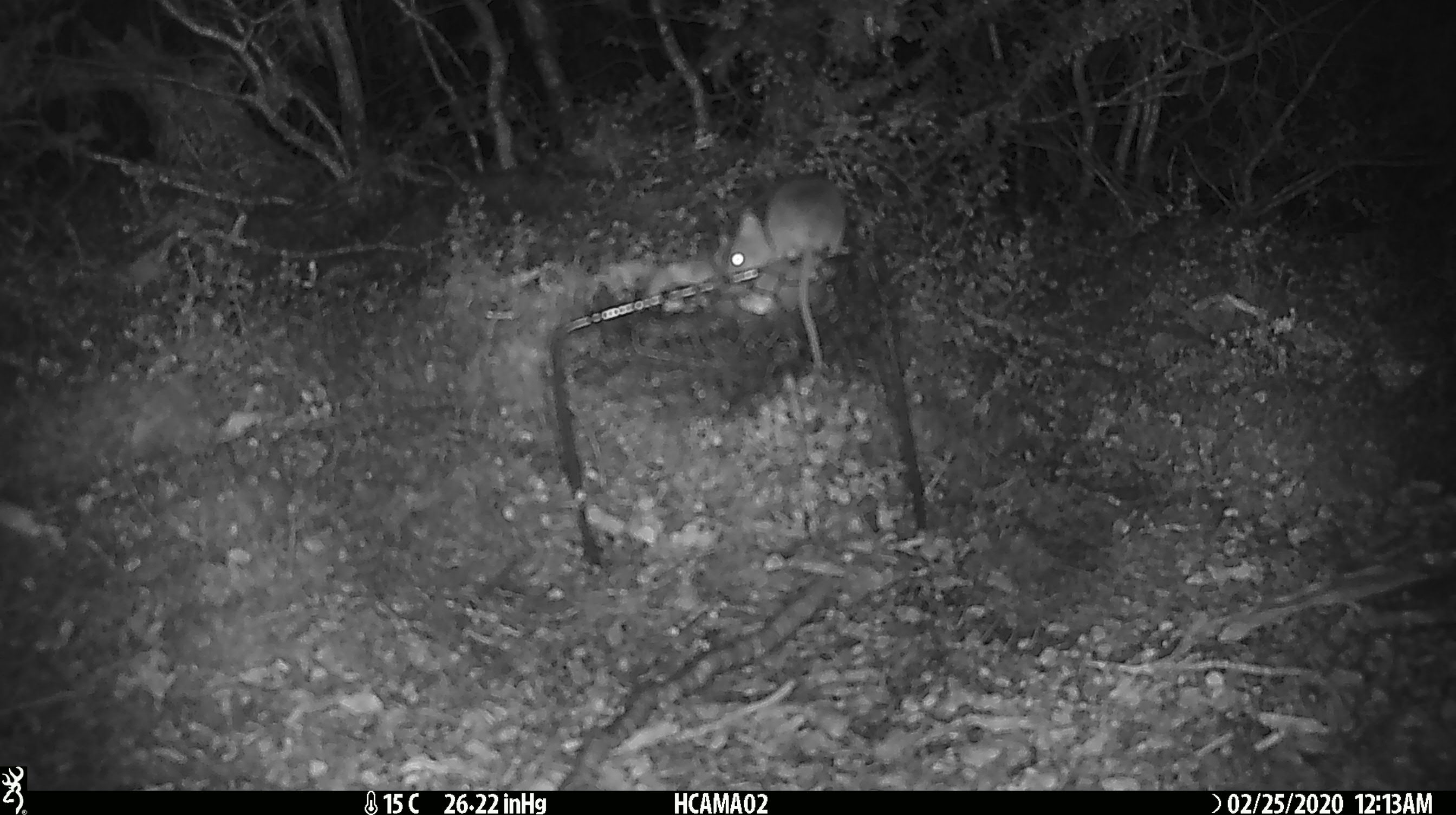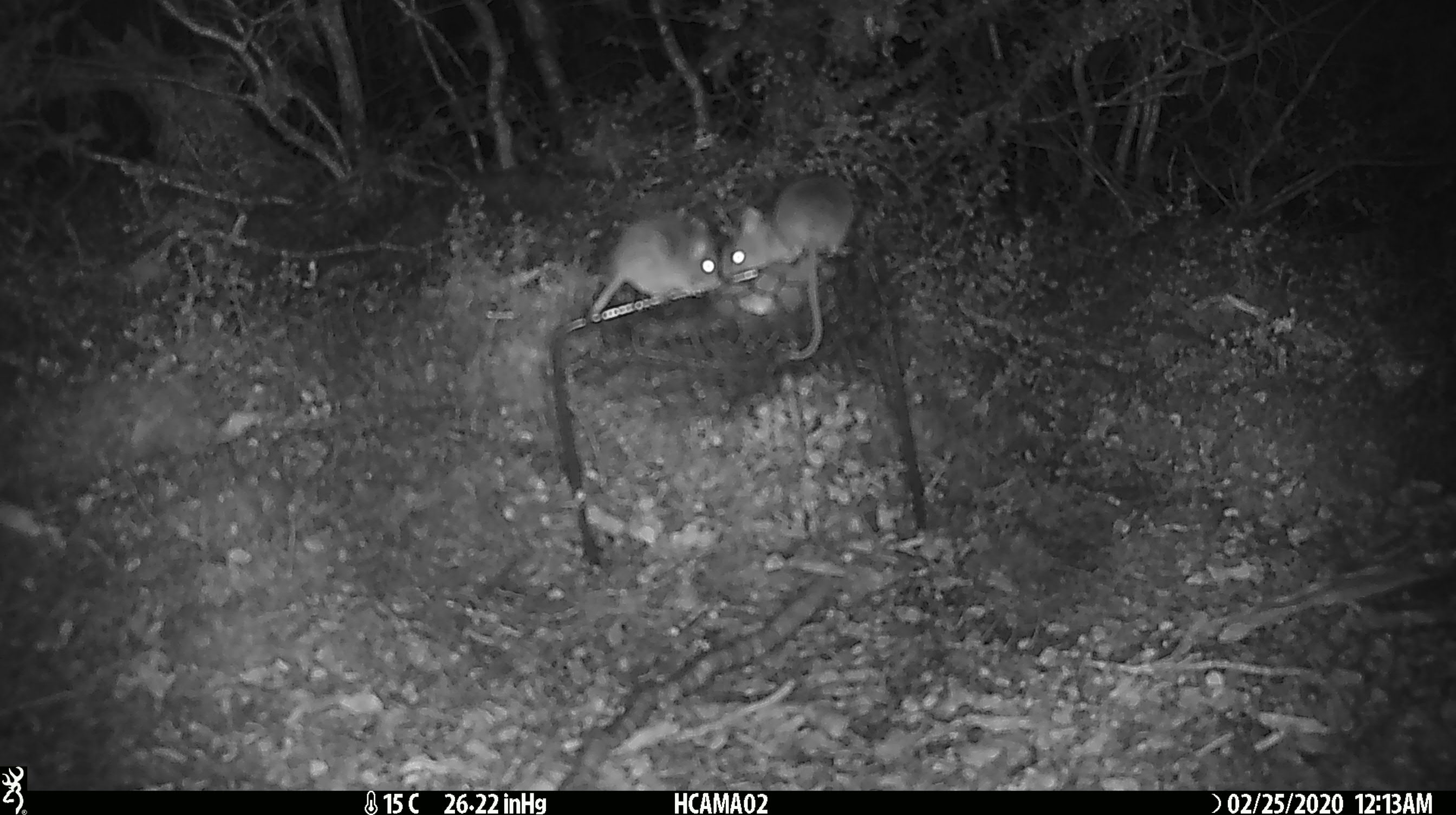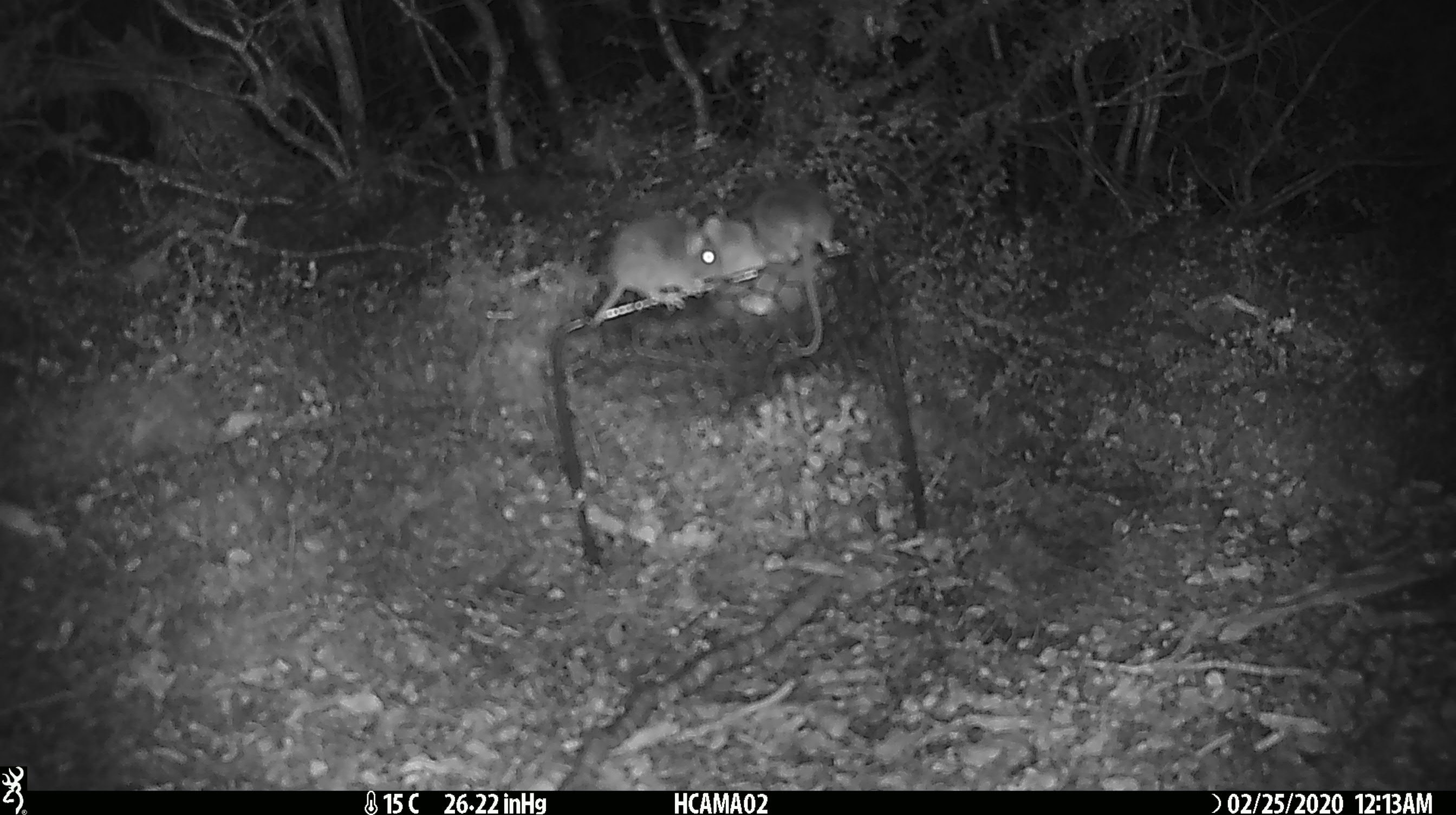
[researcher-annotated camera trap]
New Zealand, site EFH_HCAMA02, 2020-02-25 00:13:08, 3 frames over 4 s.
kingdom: Animalia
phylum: Chordata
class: Mammalia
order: Rodentia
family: Muridae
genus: Mus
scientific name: Mus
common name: mouse